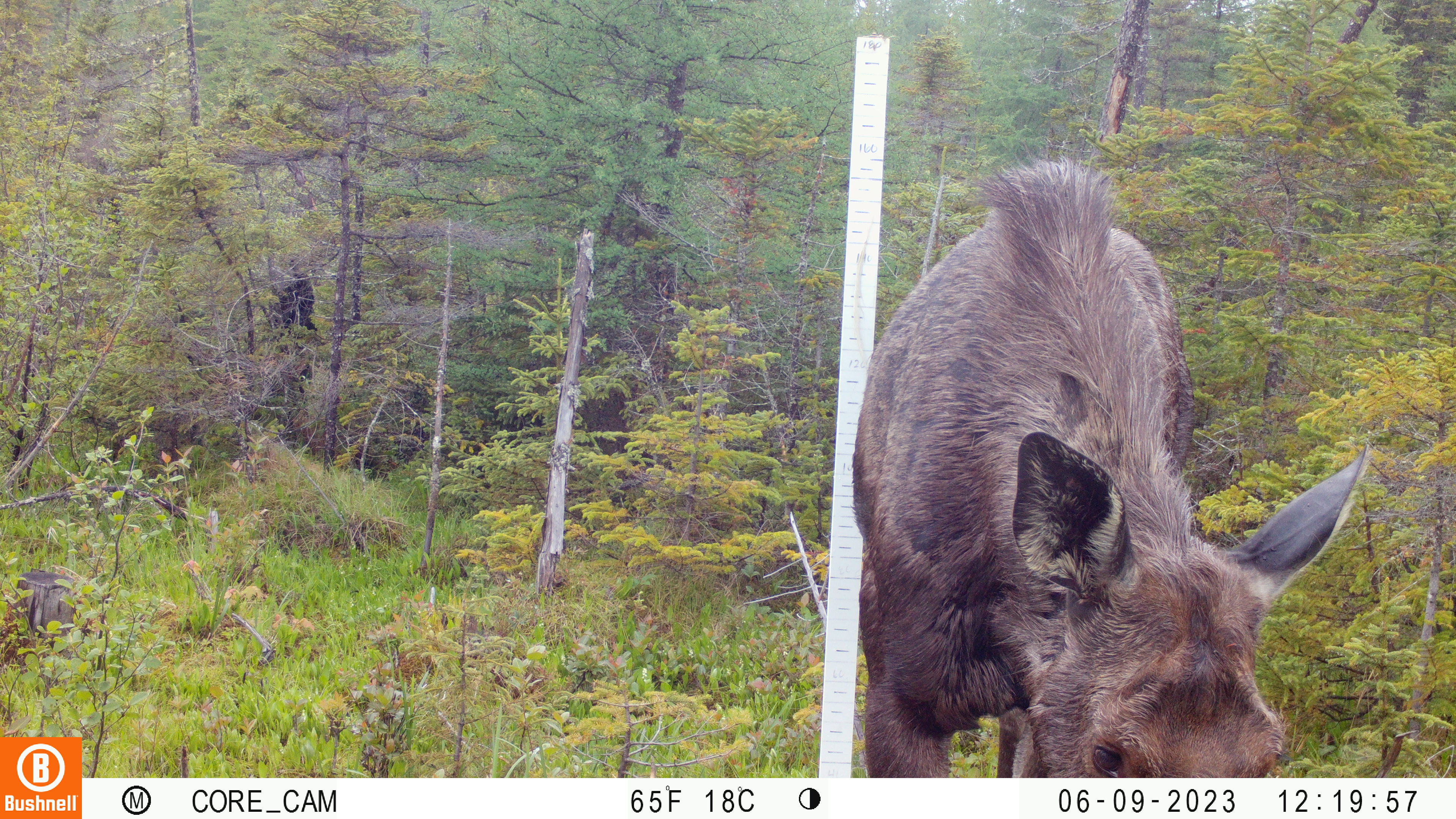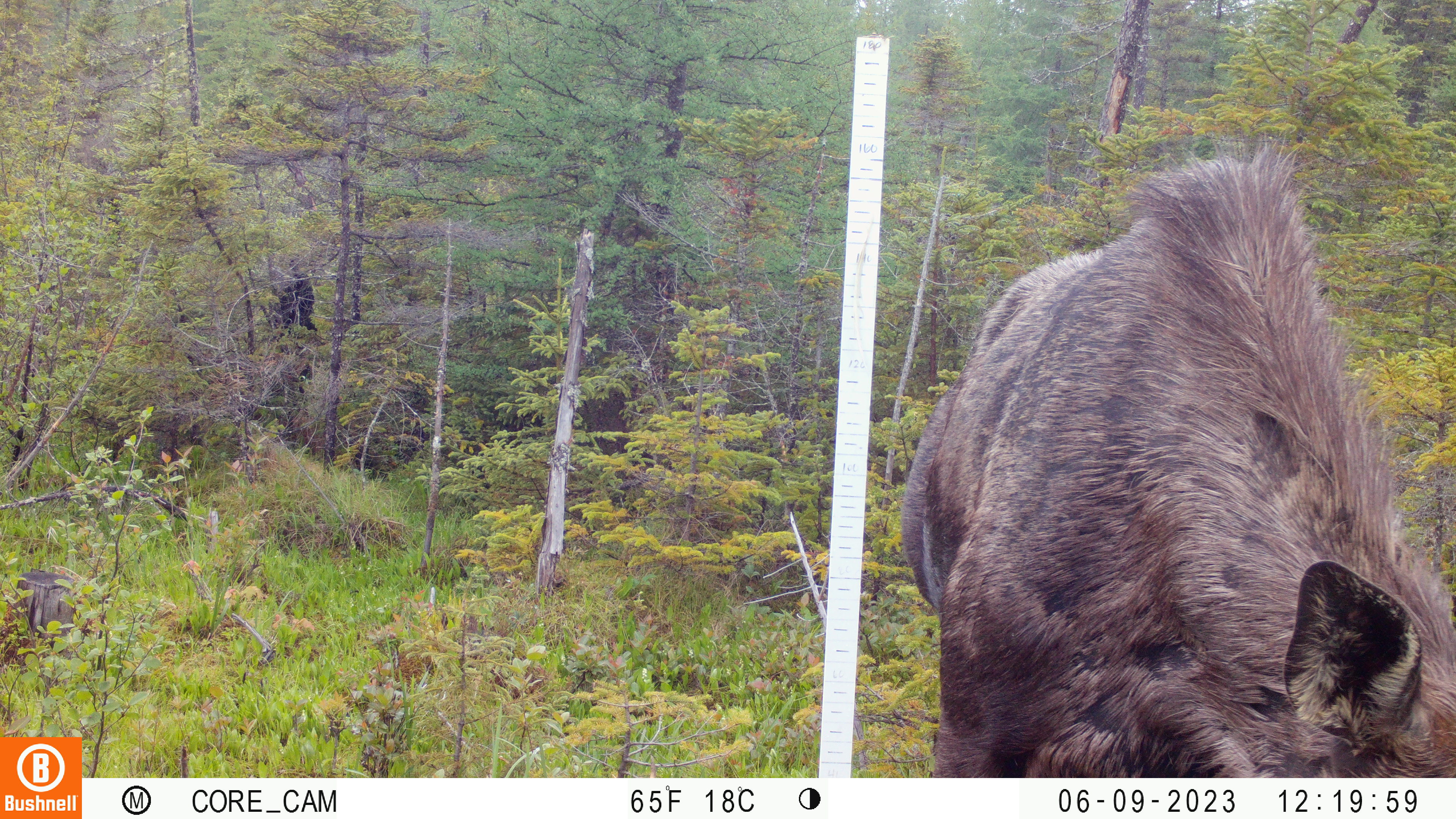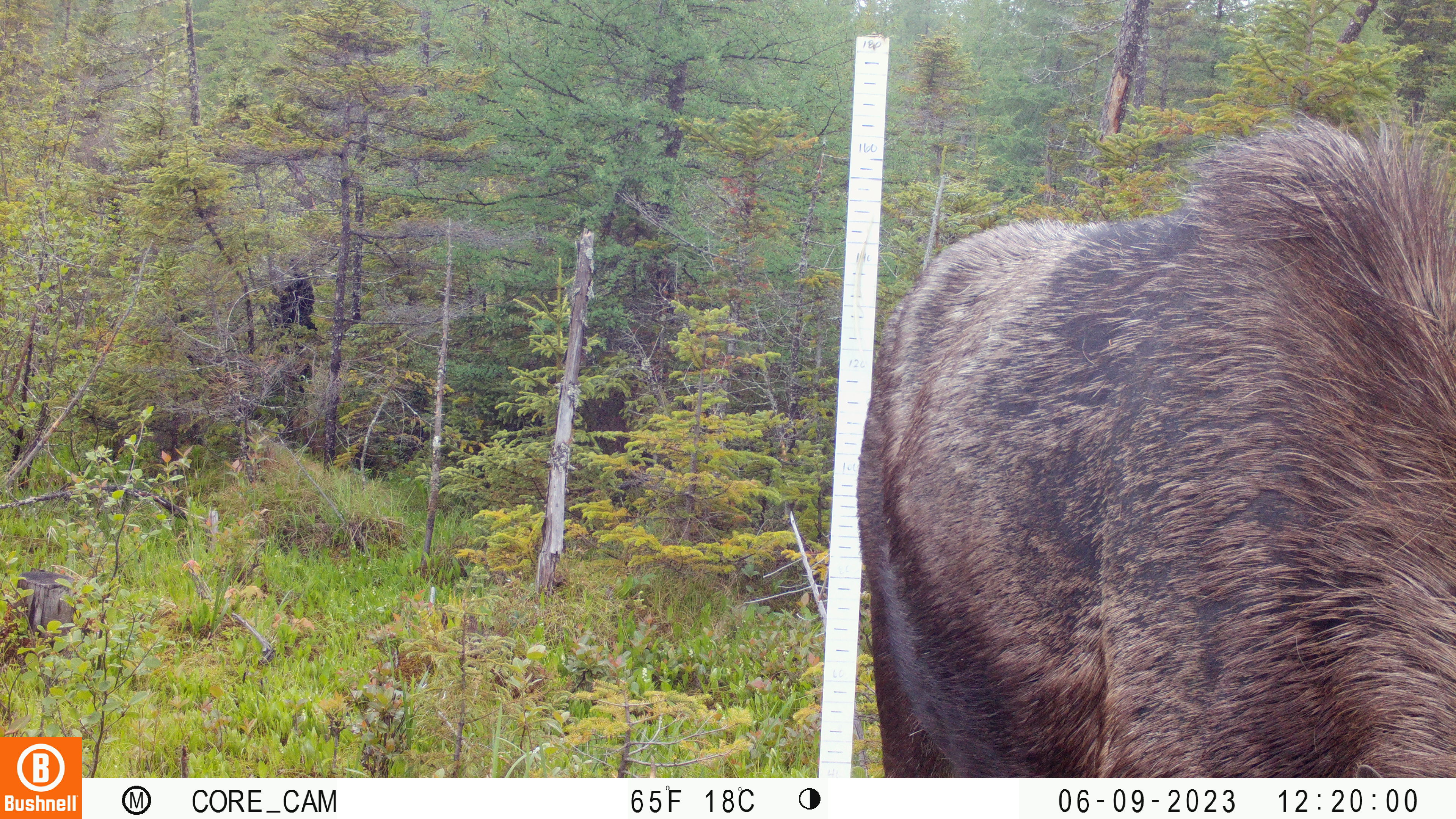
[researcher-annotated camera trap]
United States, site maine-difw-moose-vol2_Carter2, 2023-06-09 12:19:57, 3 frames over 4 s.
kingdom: Animalia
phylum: Chordata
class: Mammalia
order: Artiodactyla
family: Cervidae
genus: Alces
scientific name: Alces alces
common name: moose